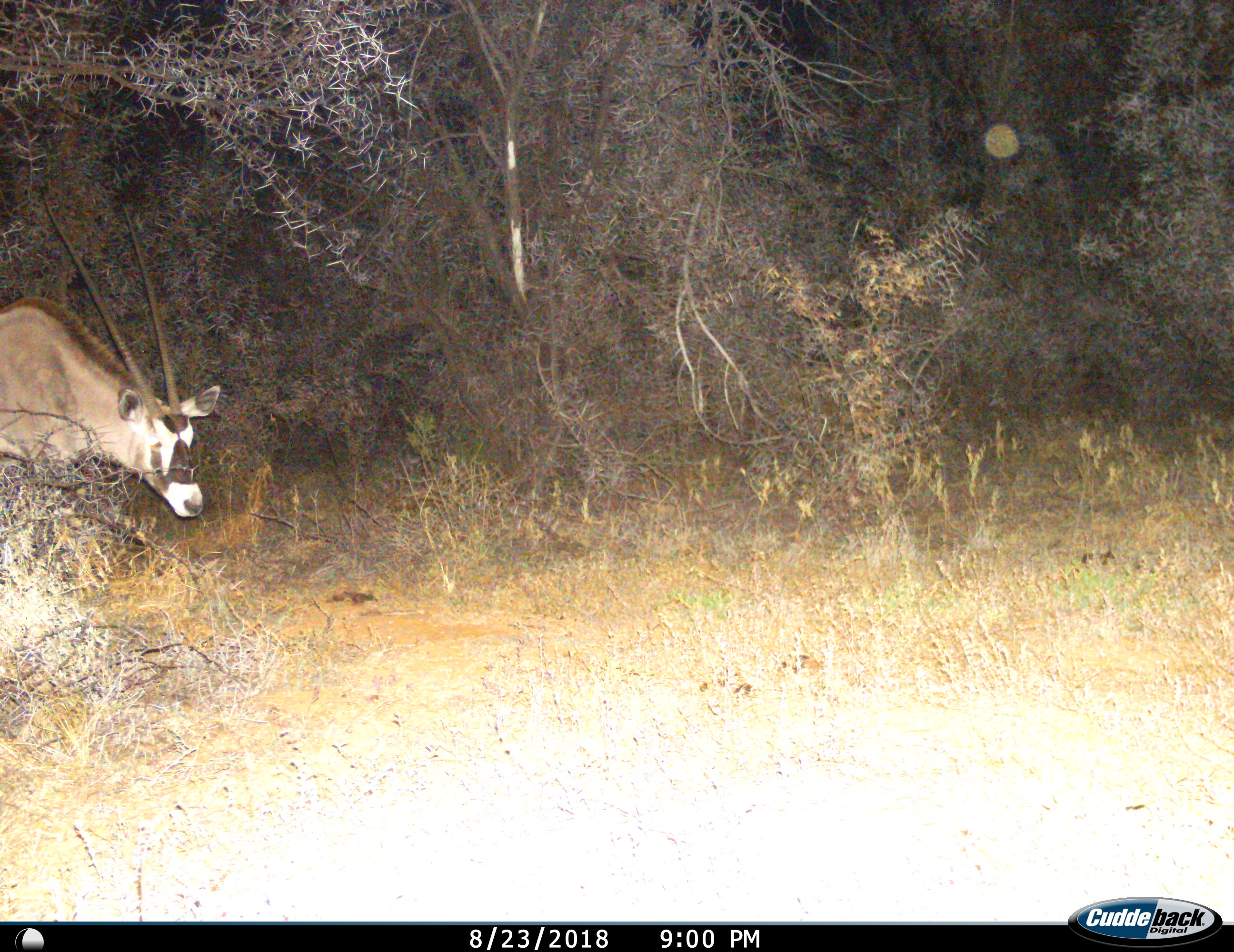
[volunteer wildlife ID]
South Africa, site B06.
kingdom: Animalia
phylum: Chordata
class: Mammalia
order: Artiodactyla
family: Bovidae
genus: Oryx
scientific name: Oryx gazella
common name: gemsbok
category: gemsbokoryx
Gemsbokoryx (gemsbok) (Oryx gazella), count 1. Behavior (volunteer vote fractions): standing 22%, resting 0%, moving 78%, interacting 0%. Young present (vote fraction): 0%. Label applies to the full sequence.